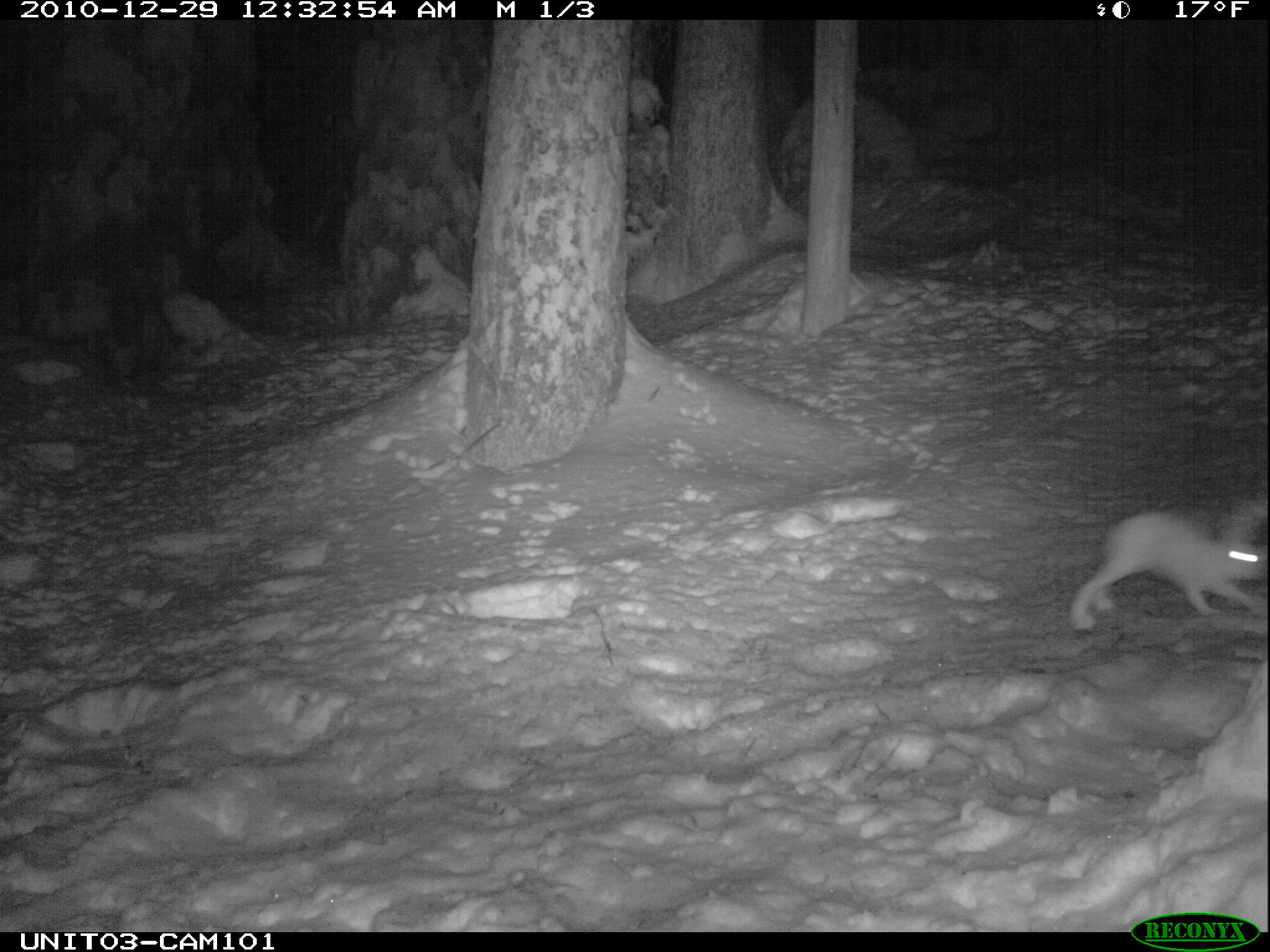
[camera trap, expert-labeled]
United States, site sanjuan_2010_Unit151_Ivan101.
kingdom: Animalia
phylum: Chordata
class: Mammalia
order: Lagomorpha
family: Leporidae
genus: Lepus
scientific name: Lepus americanus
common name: snowshoe hare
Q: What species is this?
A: Lepus americanus (snowshoe hare).